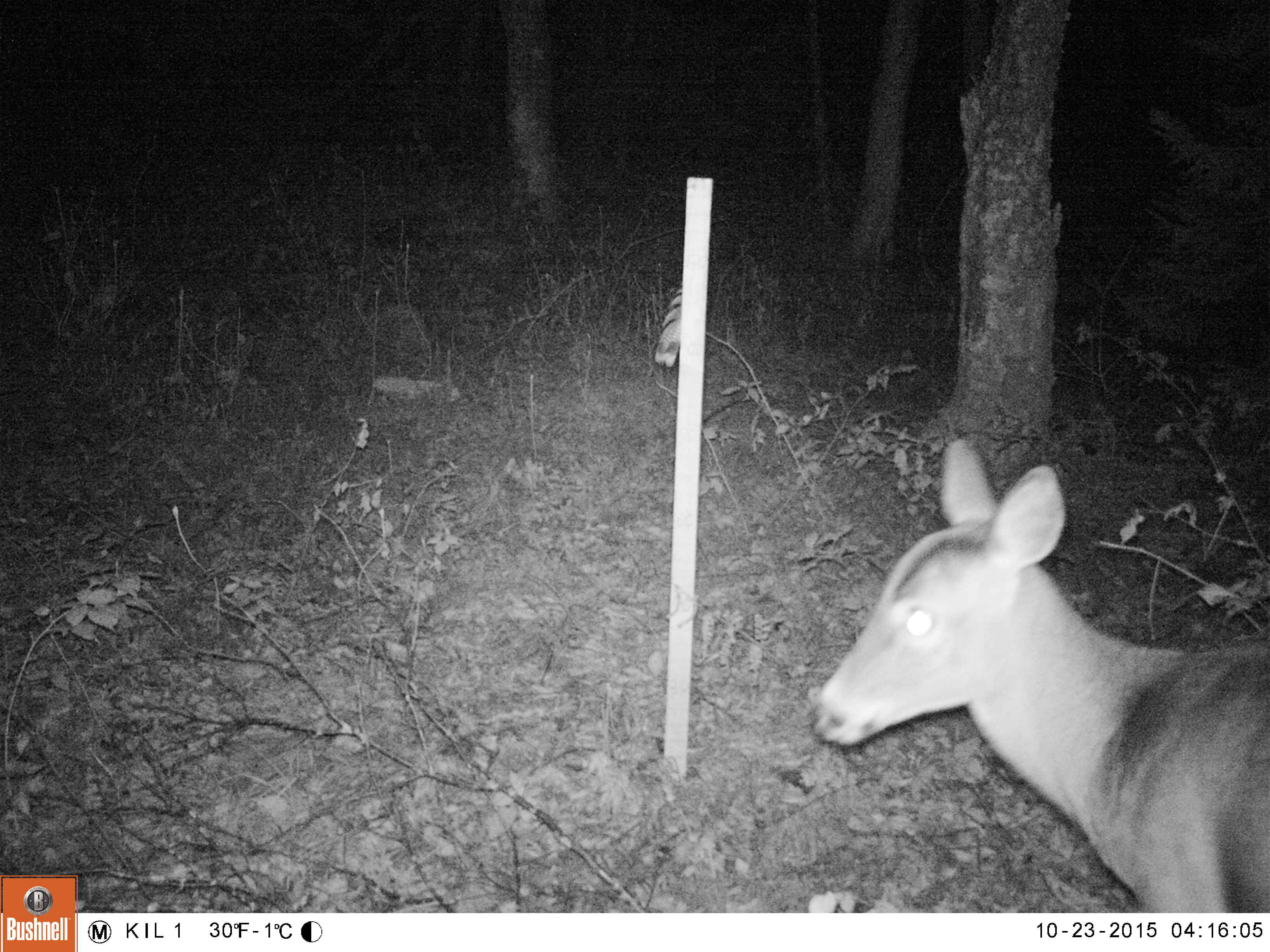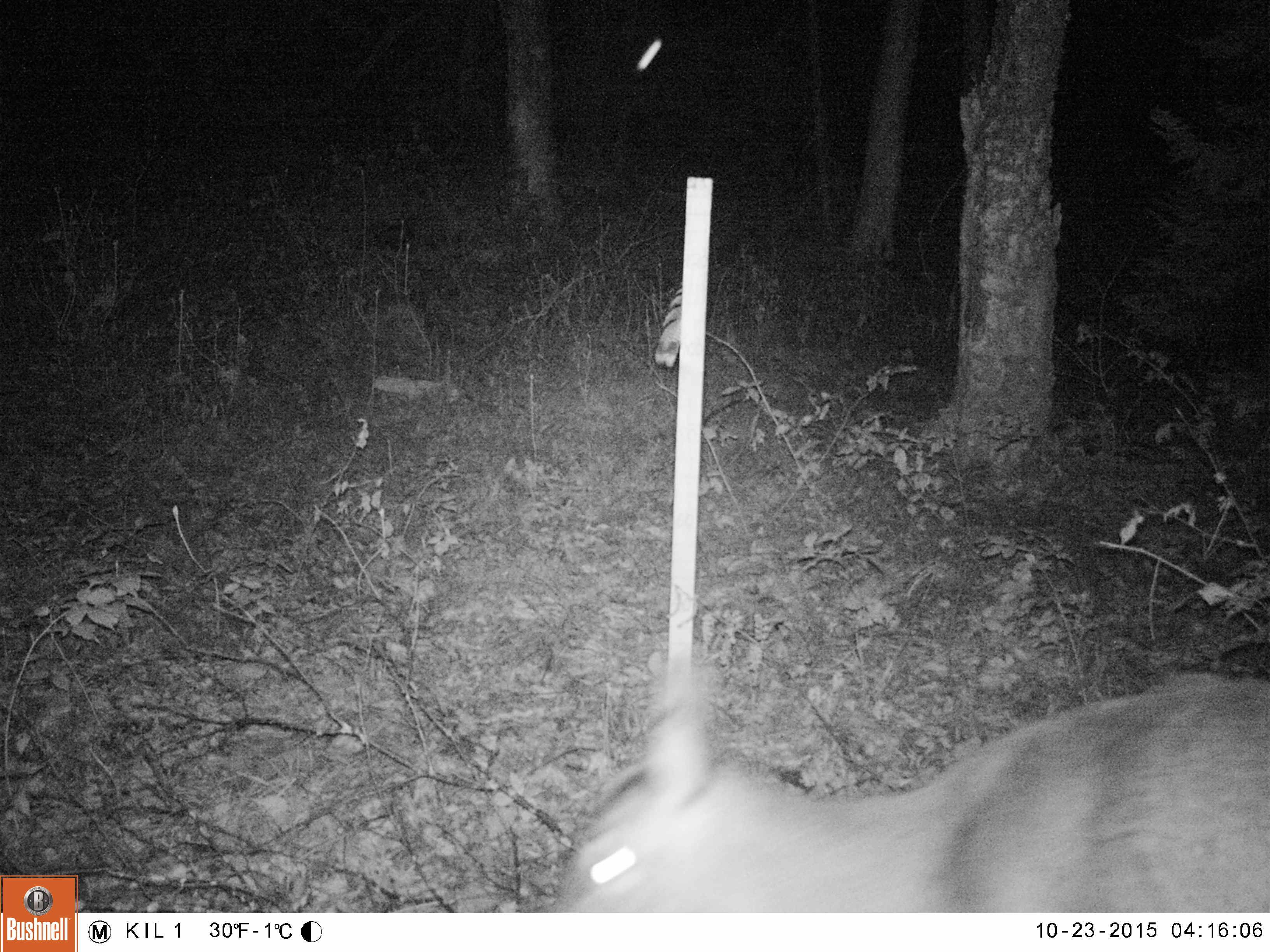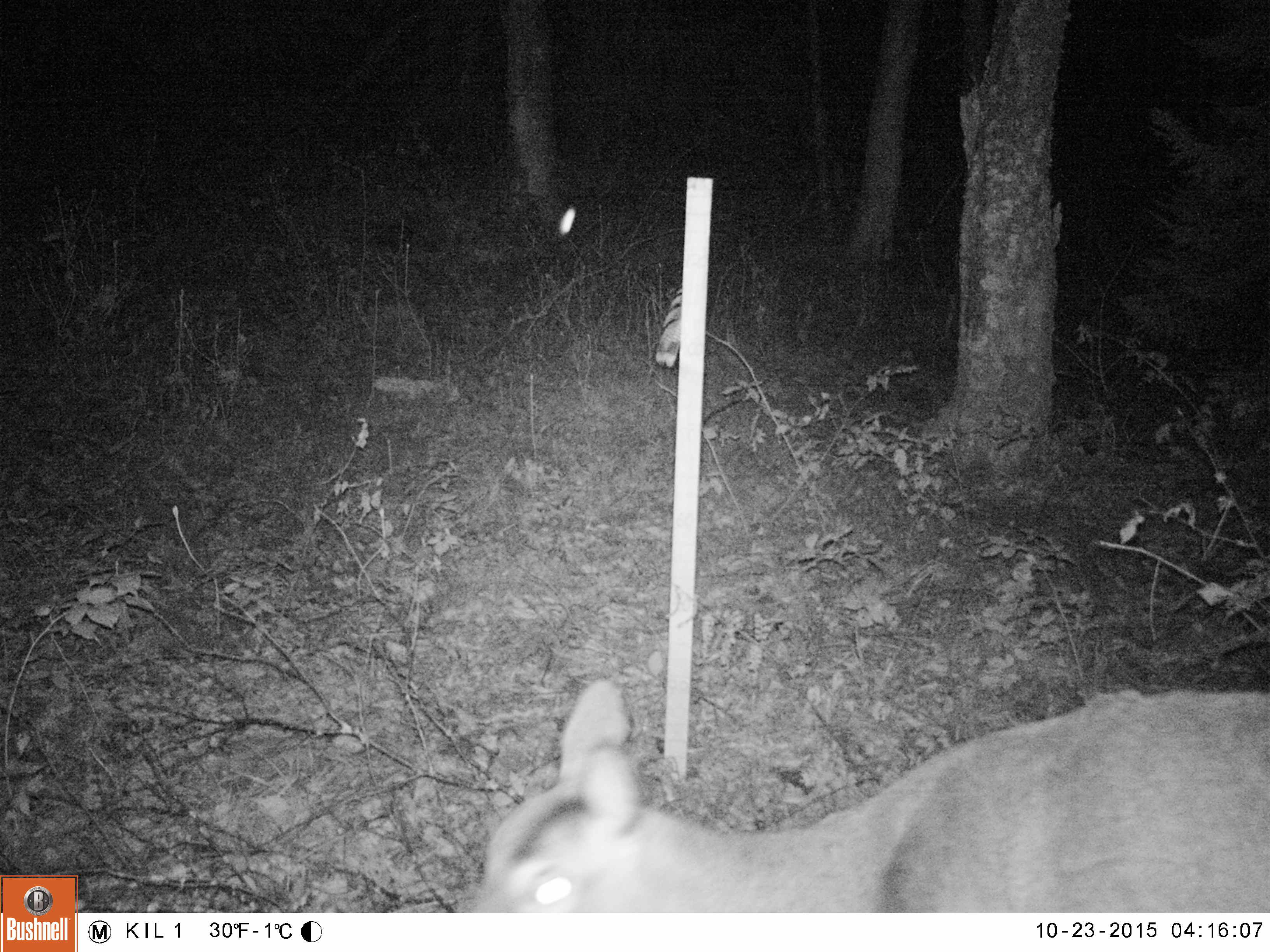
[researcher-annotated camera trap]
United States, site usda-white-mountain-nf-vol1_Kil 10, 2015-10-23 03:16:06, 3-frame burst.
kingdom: Animalia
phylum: Chordata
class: Mammalia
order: Artiodactyla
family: Cervidae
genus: Odocoileus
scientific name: Odocoileus virginianus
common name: white-tailed deer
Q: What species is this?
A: White-tailed deer (Odocoileus virginianus).